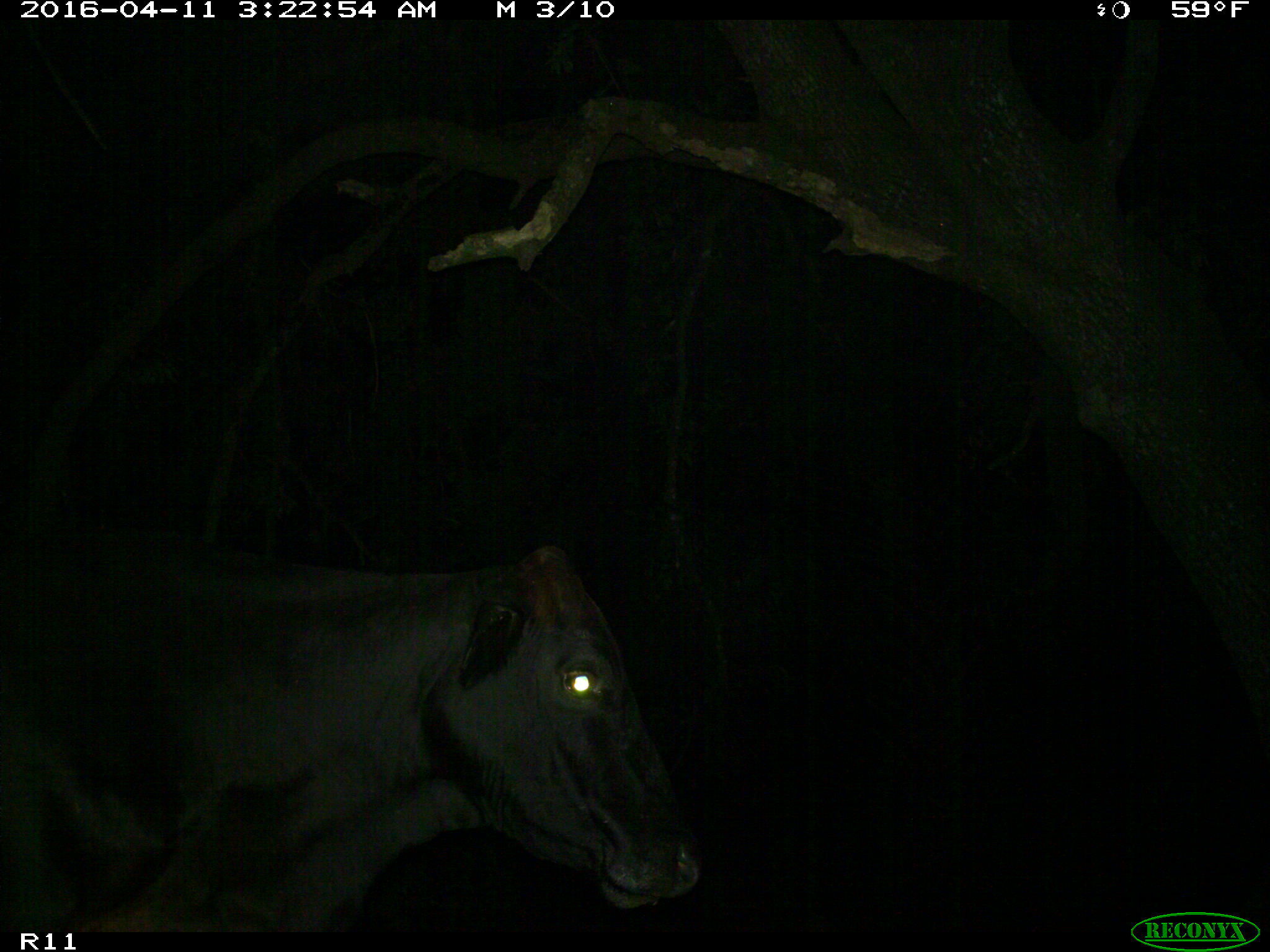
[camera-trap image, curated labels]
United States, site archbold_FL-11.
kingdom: Animalia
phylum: Chordata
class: Mammalia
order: Artiodactyla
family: Bovidae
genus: Bos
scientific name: Bos taurus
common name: domestic cow